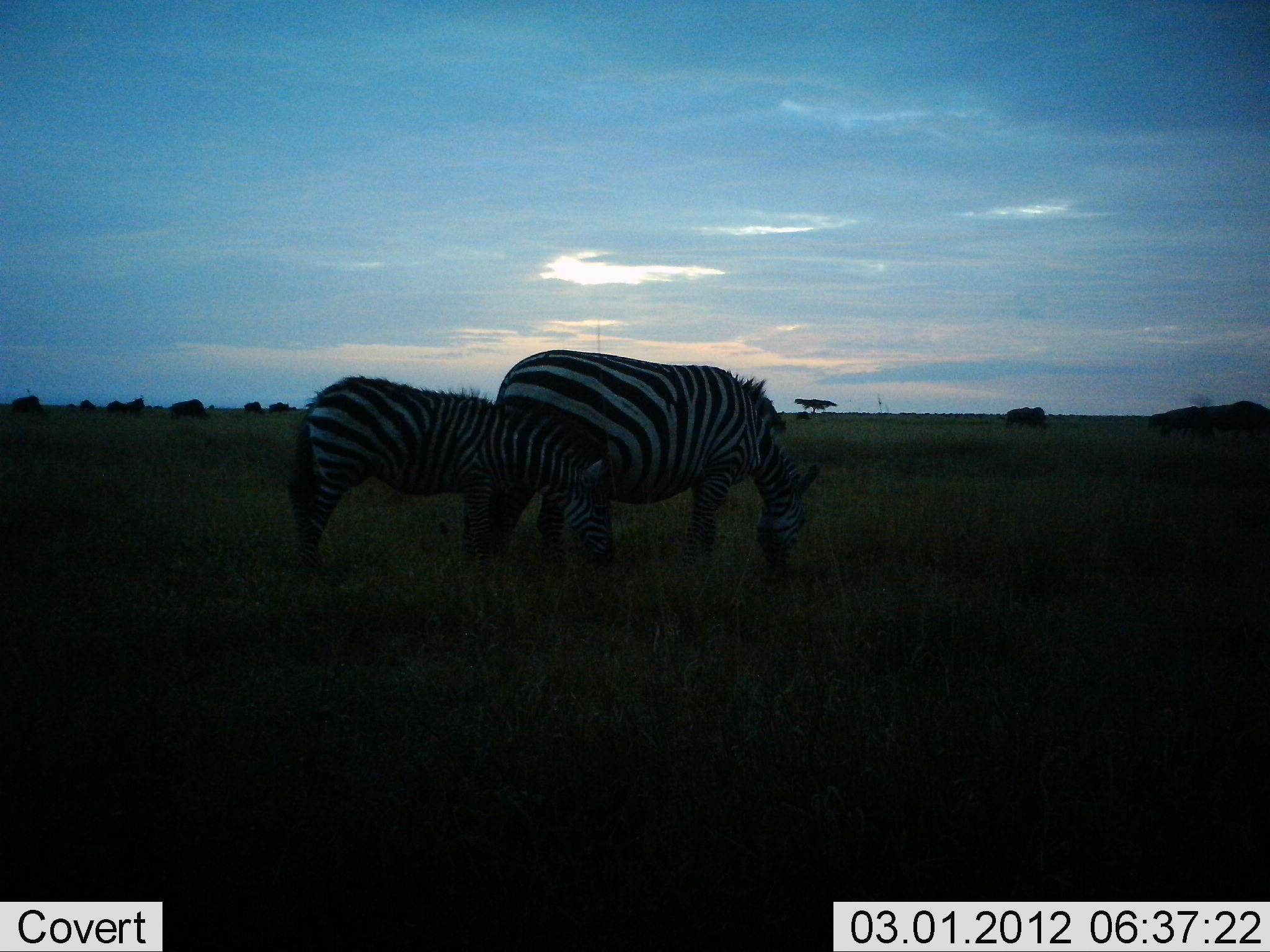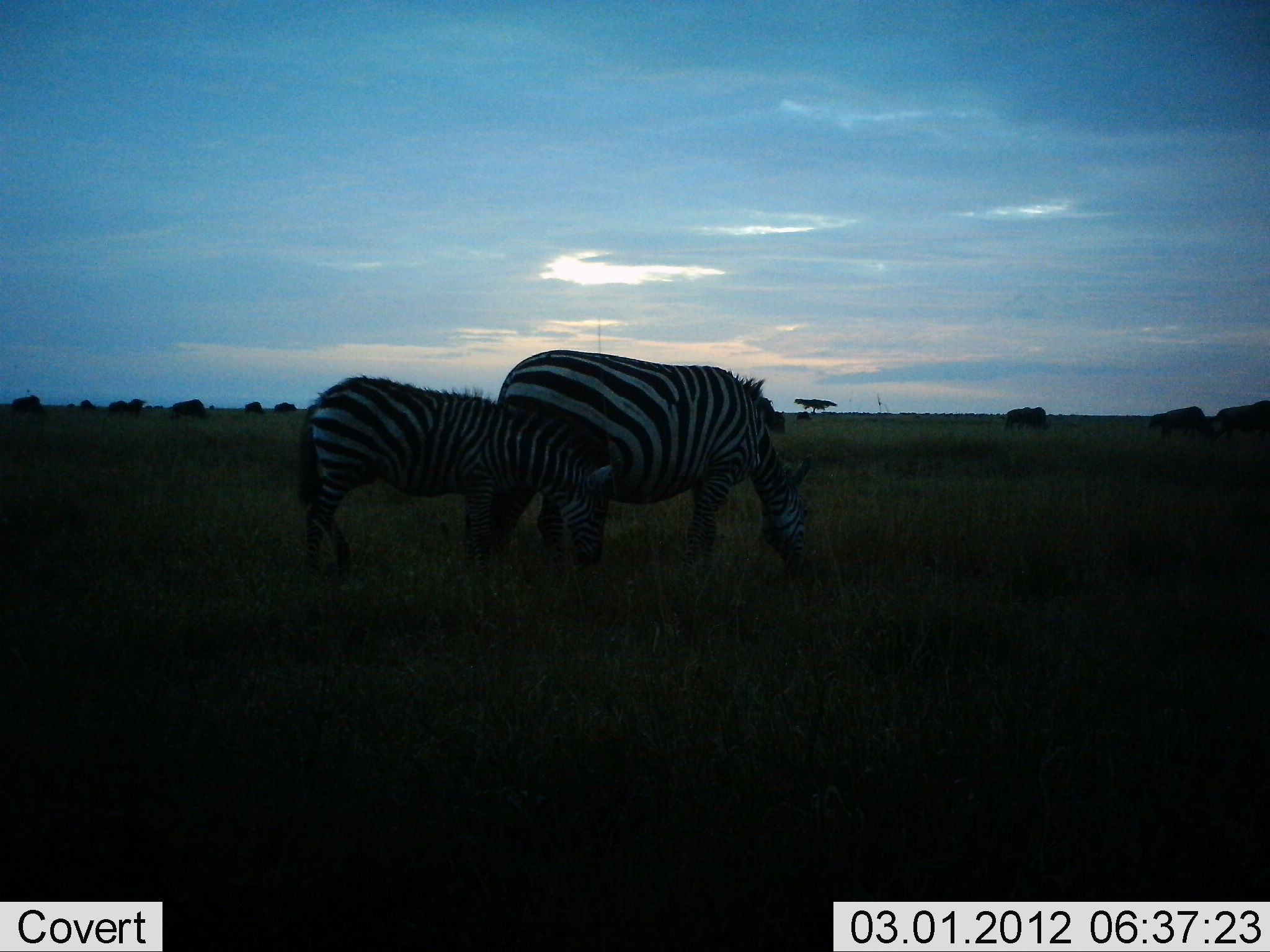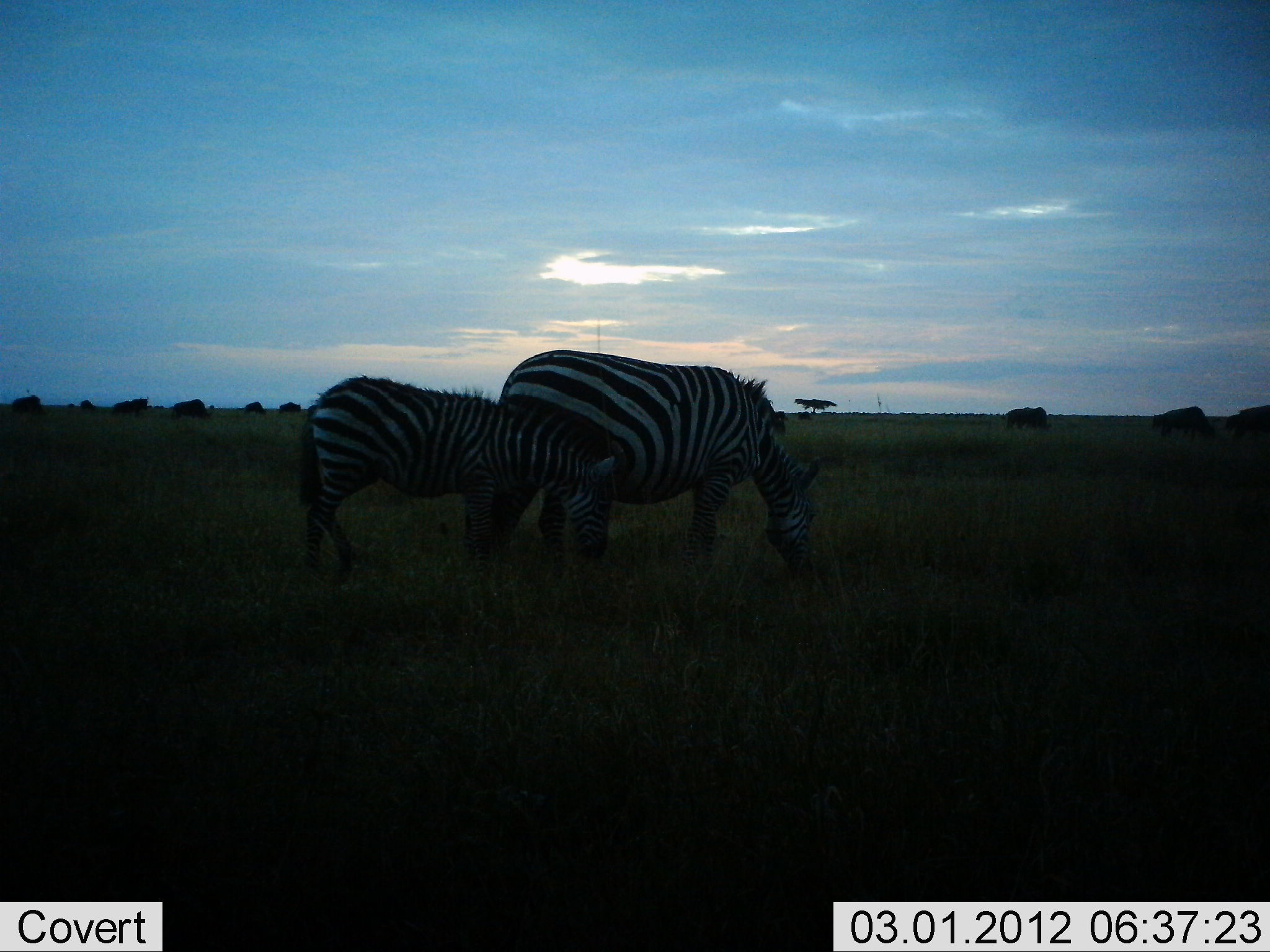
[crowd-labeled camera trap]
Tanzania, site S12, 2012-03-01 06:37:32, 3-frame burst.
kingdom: Animalia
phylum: Chordata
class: Mammalia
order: Perissodactyla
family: Equidae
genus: Equus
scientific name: Equus quagga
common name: plains zebra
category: zebra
Zebra (plains zebra) (Equus quagga), count 2. Behavior (volunteer vote fractions): standing 22%, resting 0%, moving 3%, interacting 0%. Young present (vote fraction): 62%. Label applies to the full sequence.